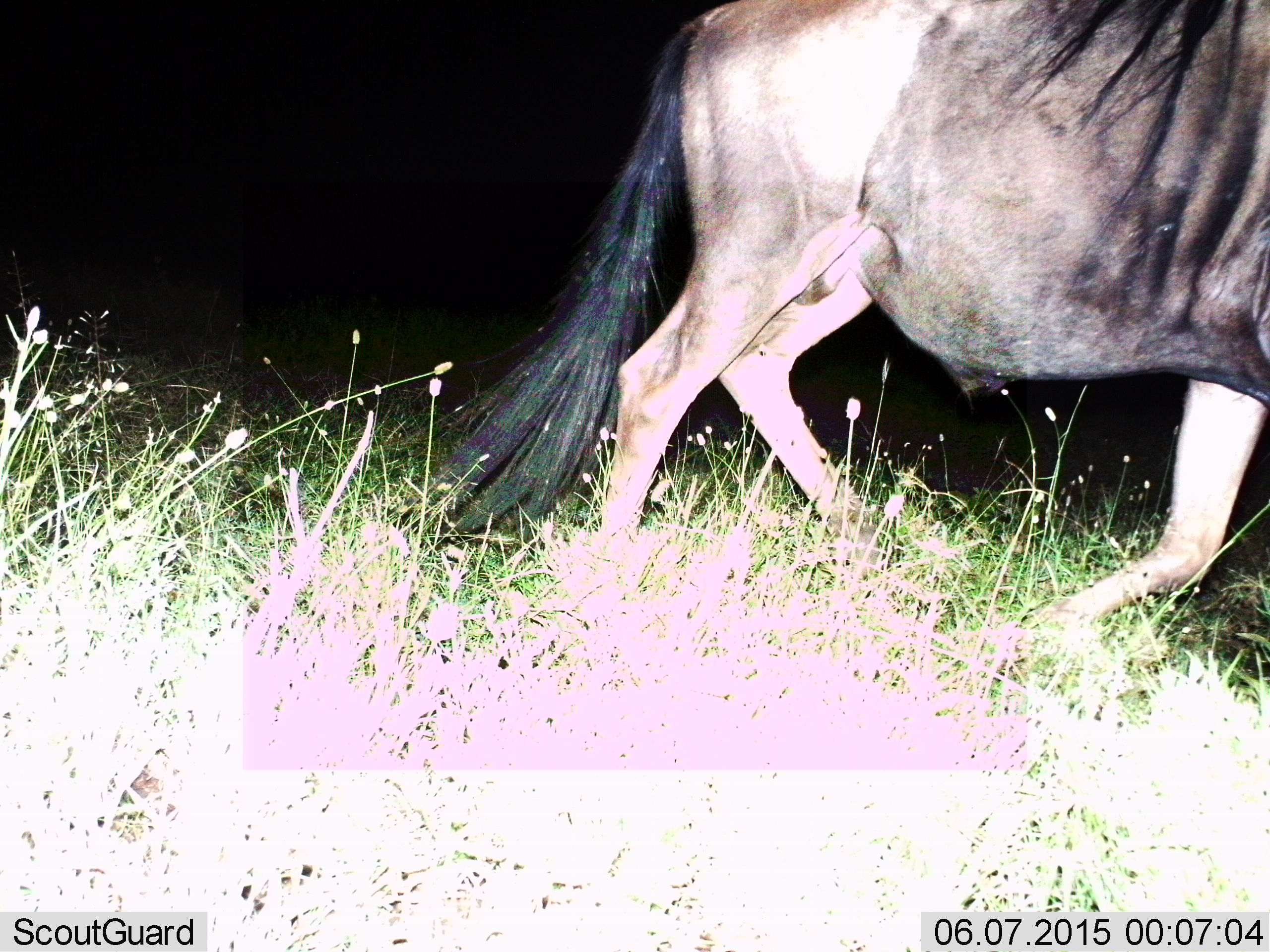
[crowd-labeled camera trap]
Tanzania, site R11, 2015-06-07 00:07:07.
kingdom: Animalia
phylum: Chordata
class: Mammalia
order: Artiodactyla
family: Bovidae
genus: Connochaetes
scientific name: Connochaetes taurinus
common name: blue wildebeest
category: wildebeest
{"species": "wildebeest (blue wildebeest) (Connochaetes taurinus)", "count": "1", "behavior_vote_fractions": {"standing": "0%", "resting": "0%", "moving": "100%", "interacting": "0%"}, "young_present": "0%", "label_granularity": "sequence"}